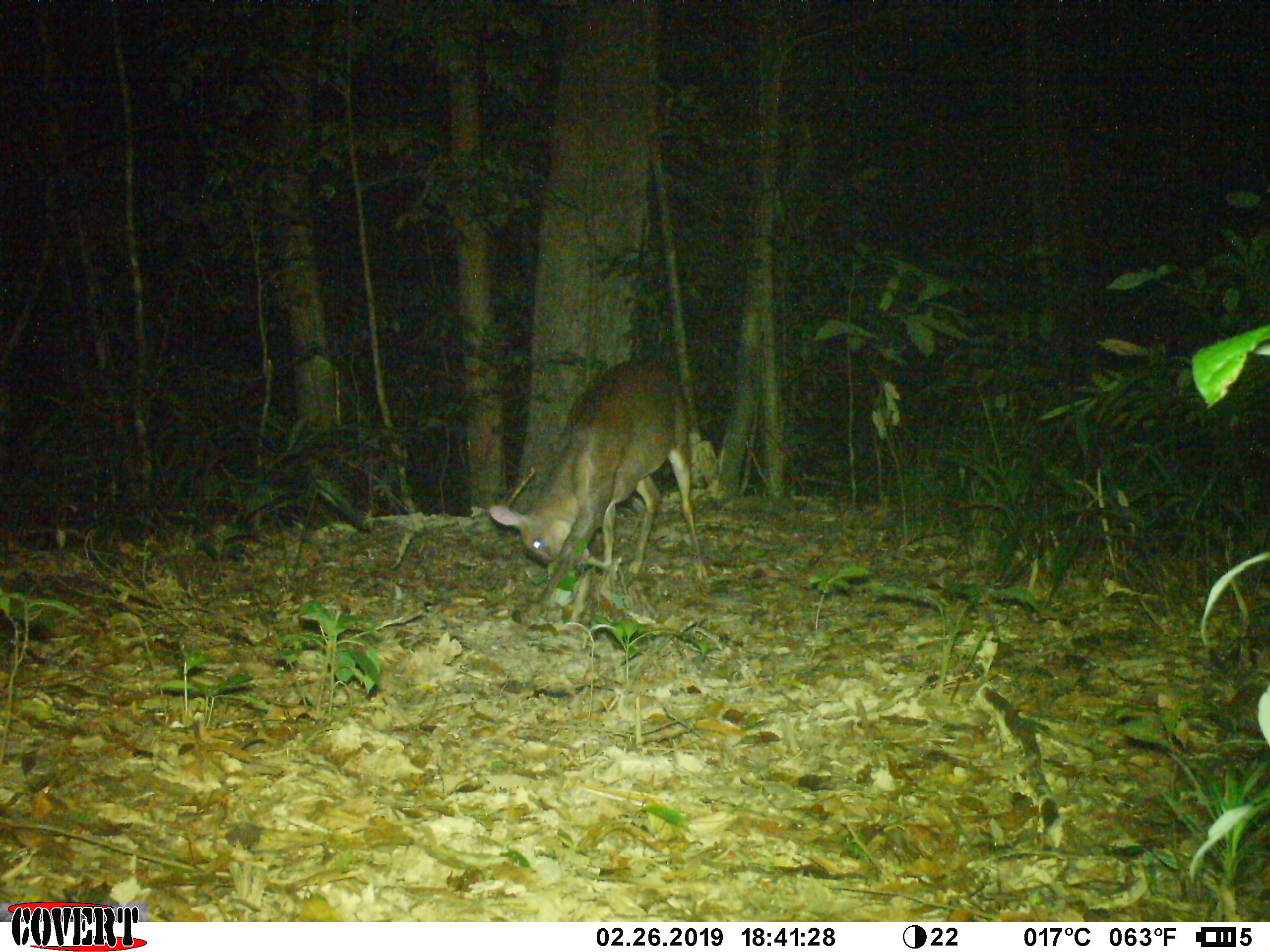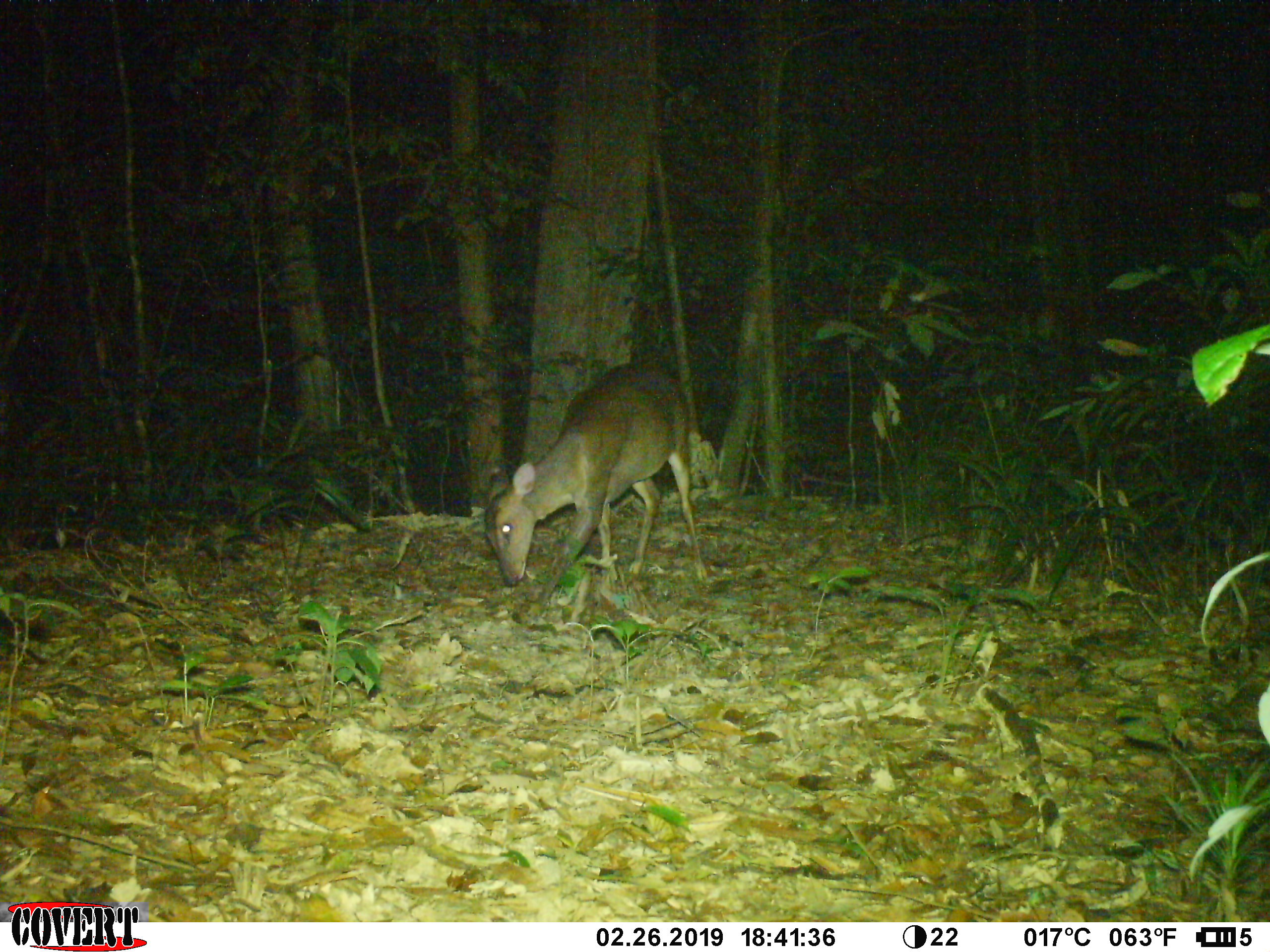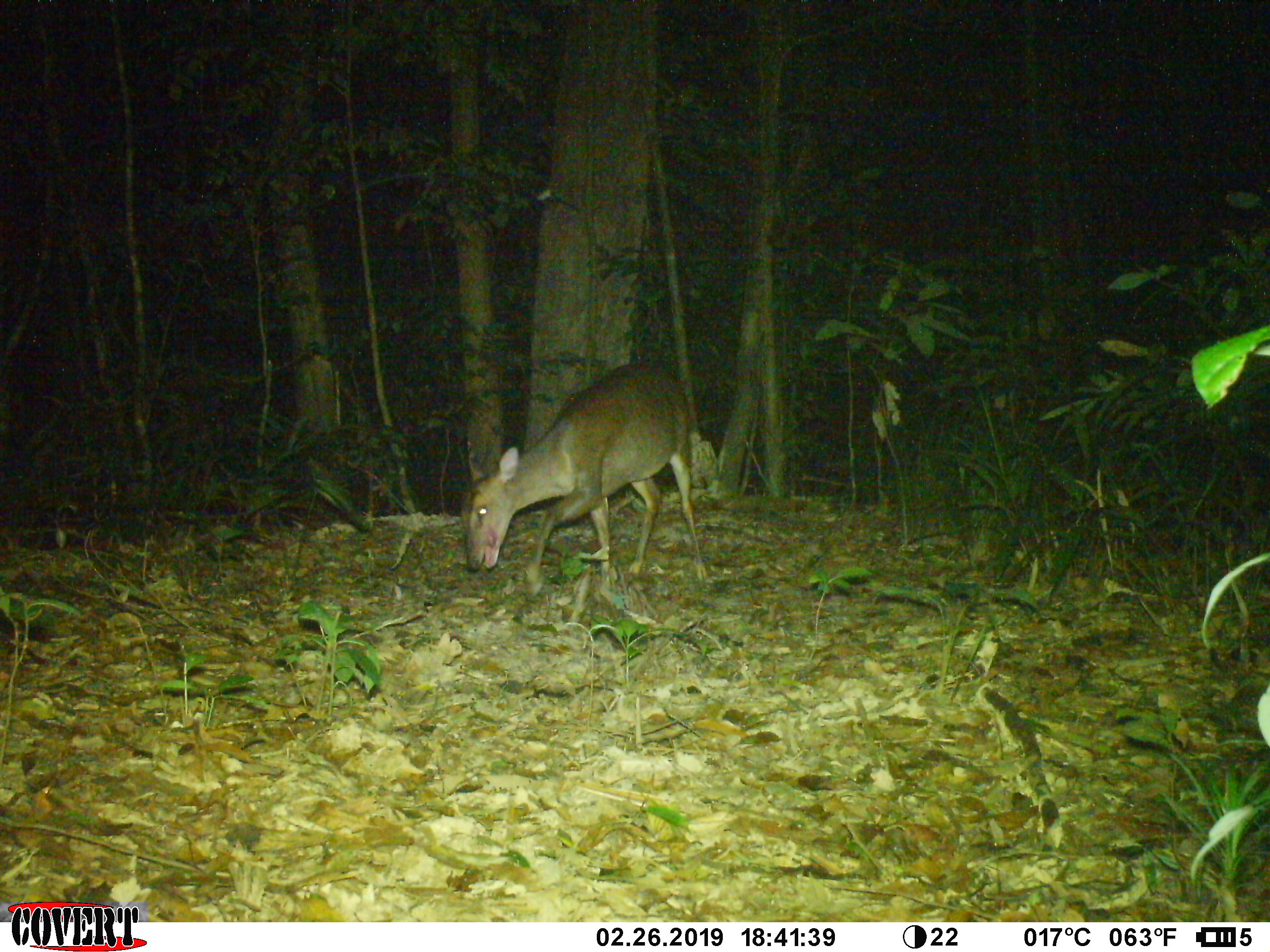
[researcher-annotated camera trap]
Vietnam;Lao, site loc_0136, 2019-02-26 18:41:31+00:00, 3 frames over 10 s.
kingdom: Animalia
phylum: Chordata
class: Mammalia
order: Artiodactyla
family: Cervidae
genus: Muntiacus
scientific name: Muntiacus vuquangensis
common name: large-antlered muntjac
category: large antlered muntjac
Large antlered muntjac (large-antlered muntjac) (Muntiacus vuquangensis). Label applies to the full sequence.